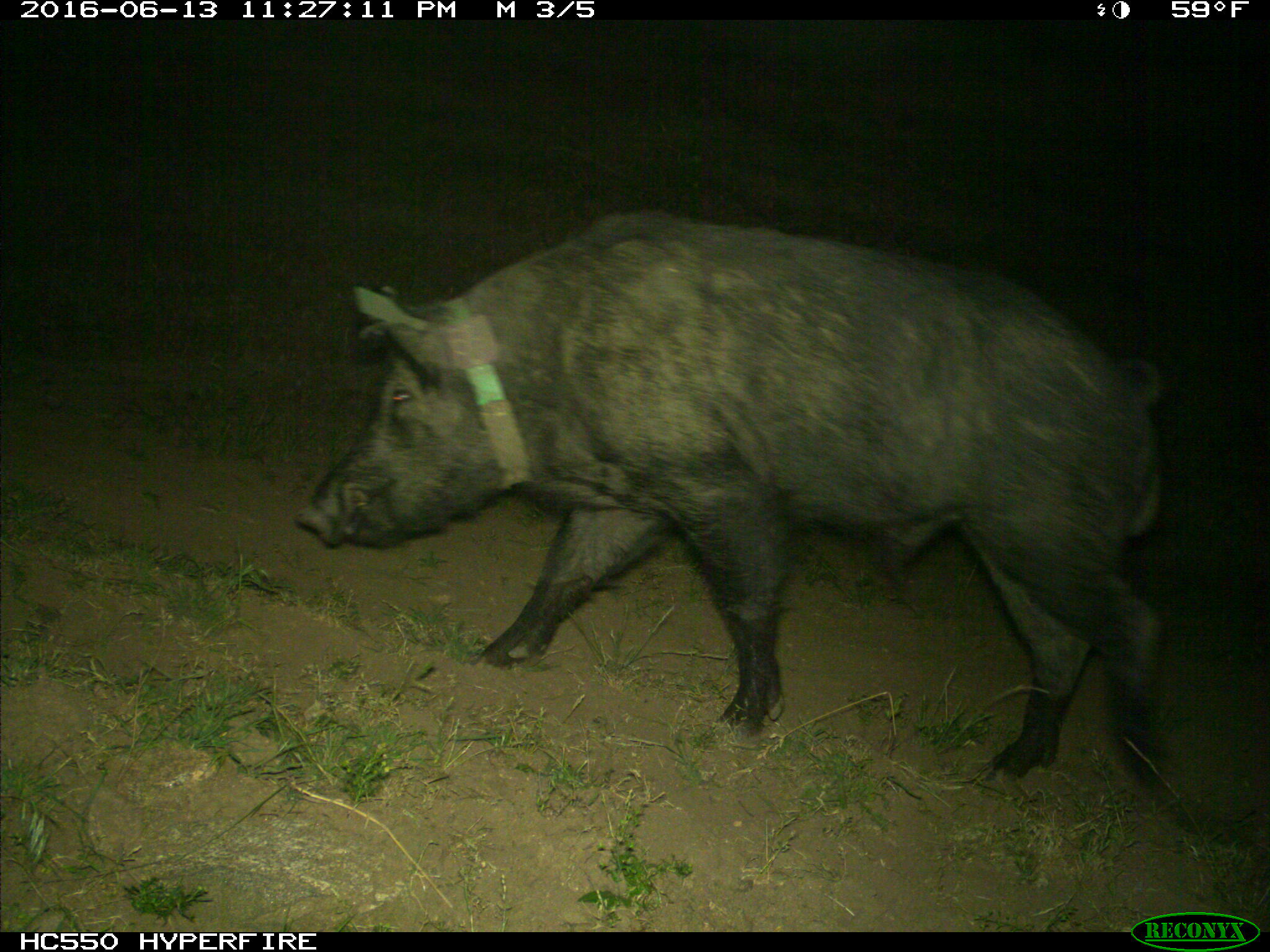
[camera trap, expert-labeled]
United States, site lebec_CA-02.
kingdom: Animalia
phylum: Chordata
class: Mammalia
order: Artiodactyla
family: Suidae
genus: Sus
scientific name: Sus scrofa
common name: wild boar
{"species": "Sus scrofa (wild boar)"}